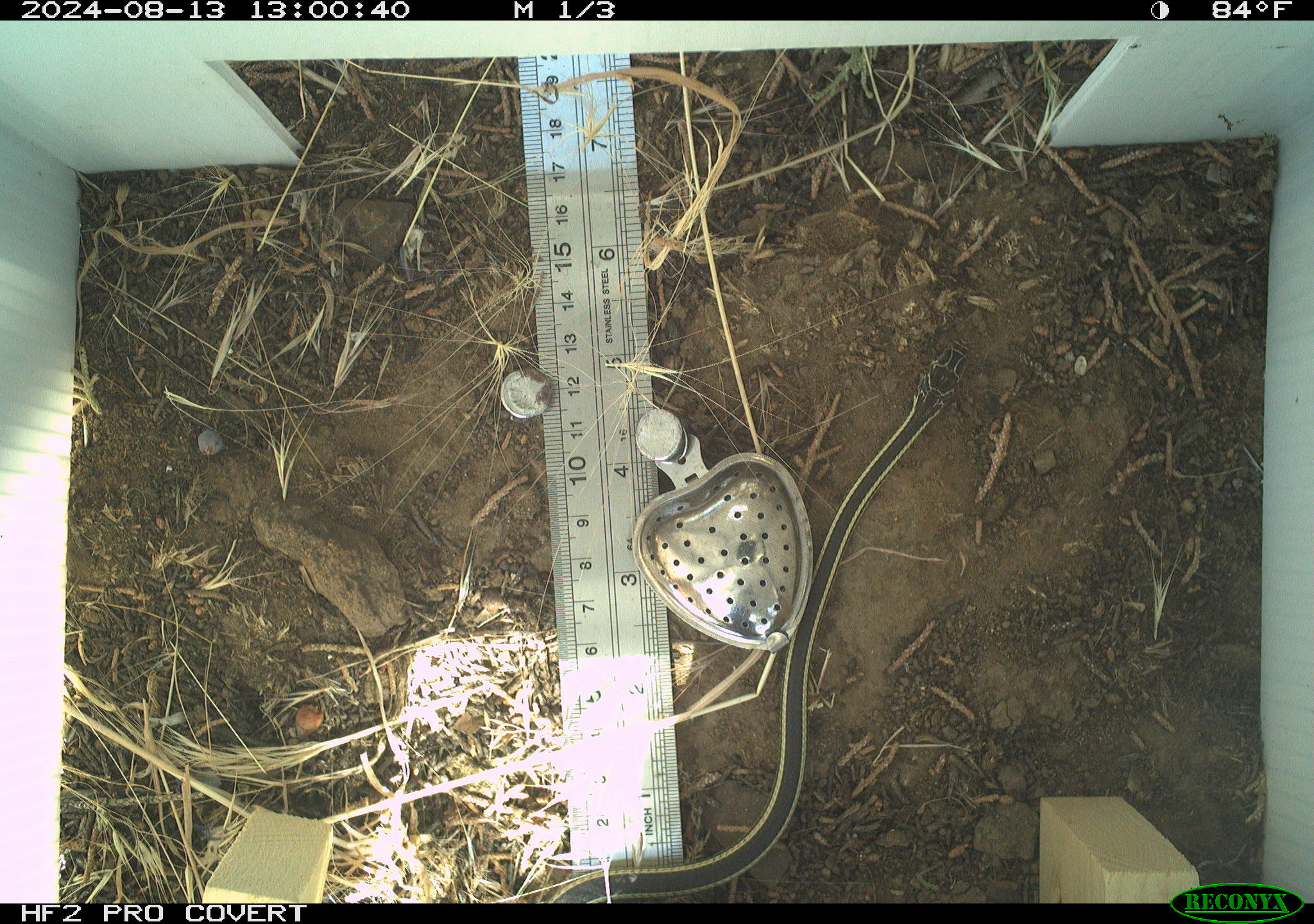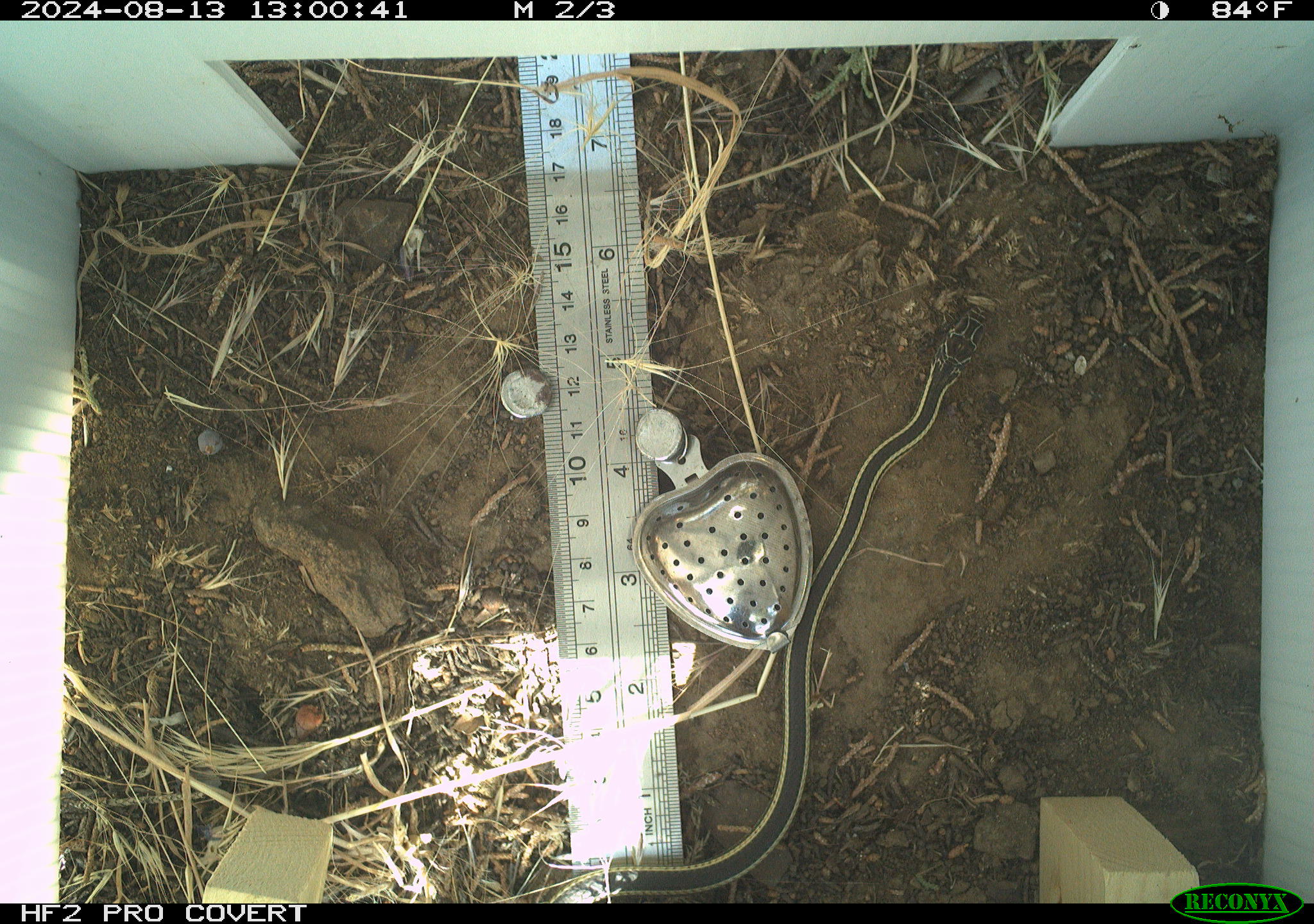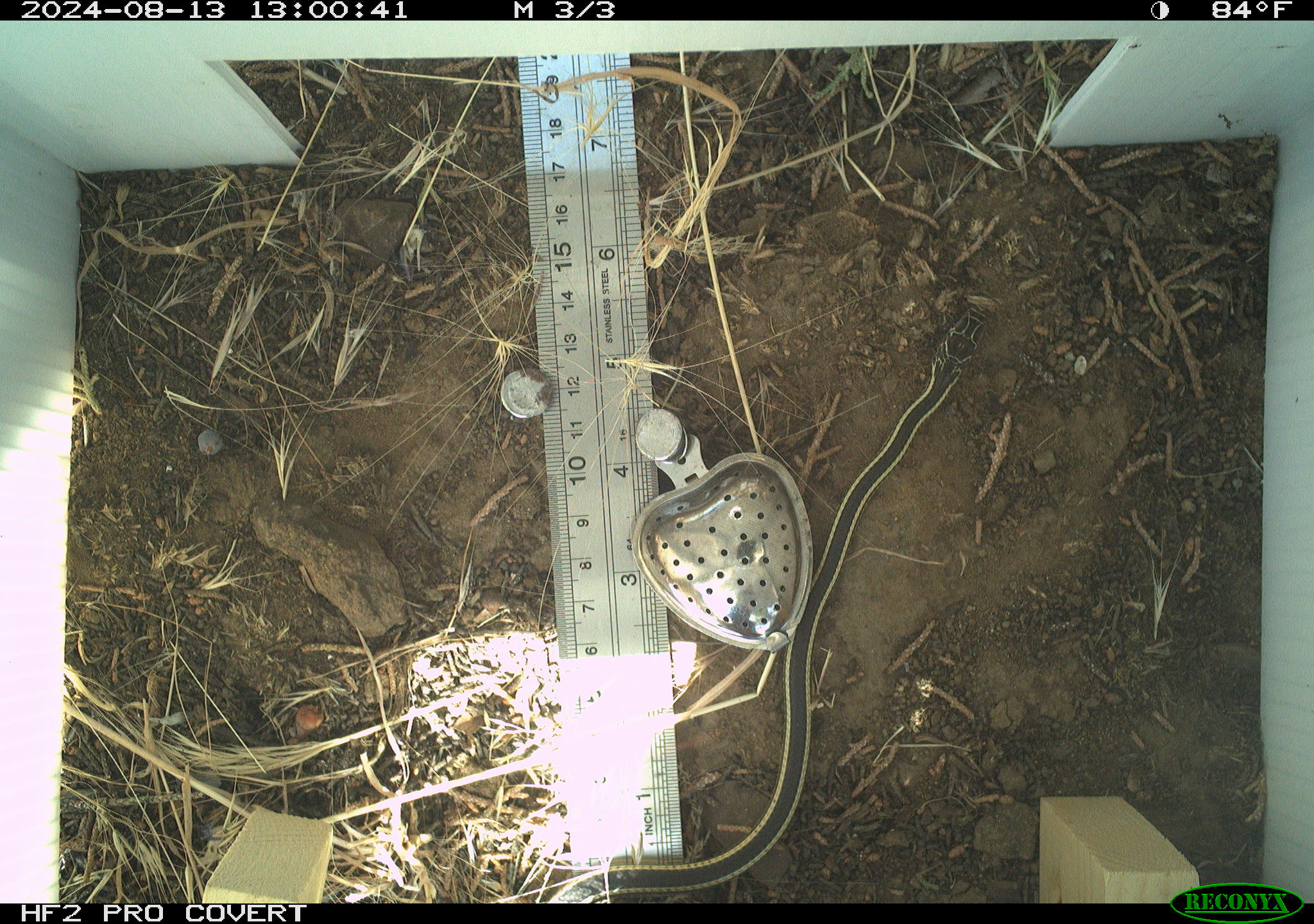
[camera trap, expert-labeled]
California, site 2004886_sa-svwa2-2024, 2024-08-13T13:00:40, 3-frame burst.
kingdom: Animalia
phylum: Chordata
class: Reptilia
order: Squamata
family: Colubridae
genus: Masticophis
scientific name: Masticophis taeniatus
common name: striped whipsnake